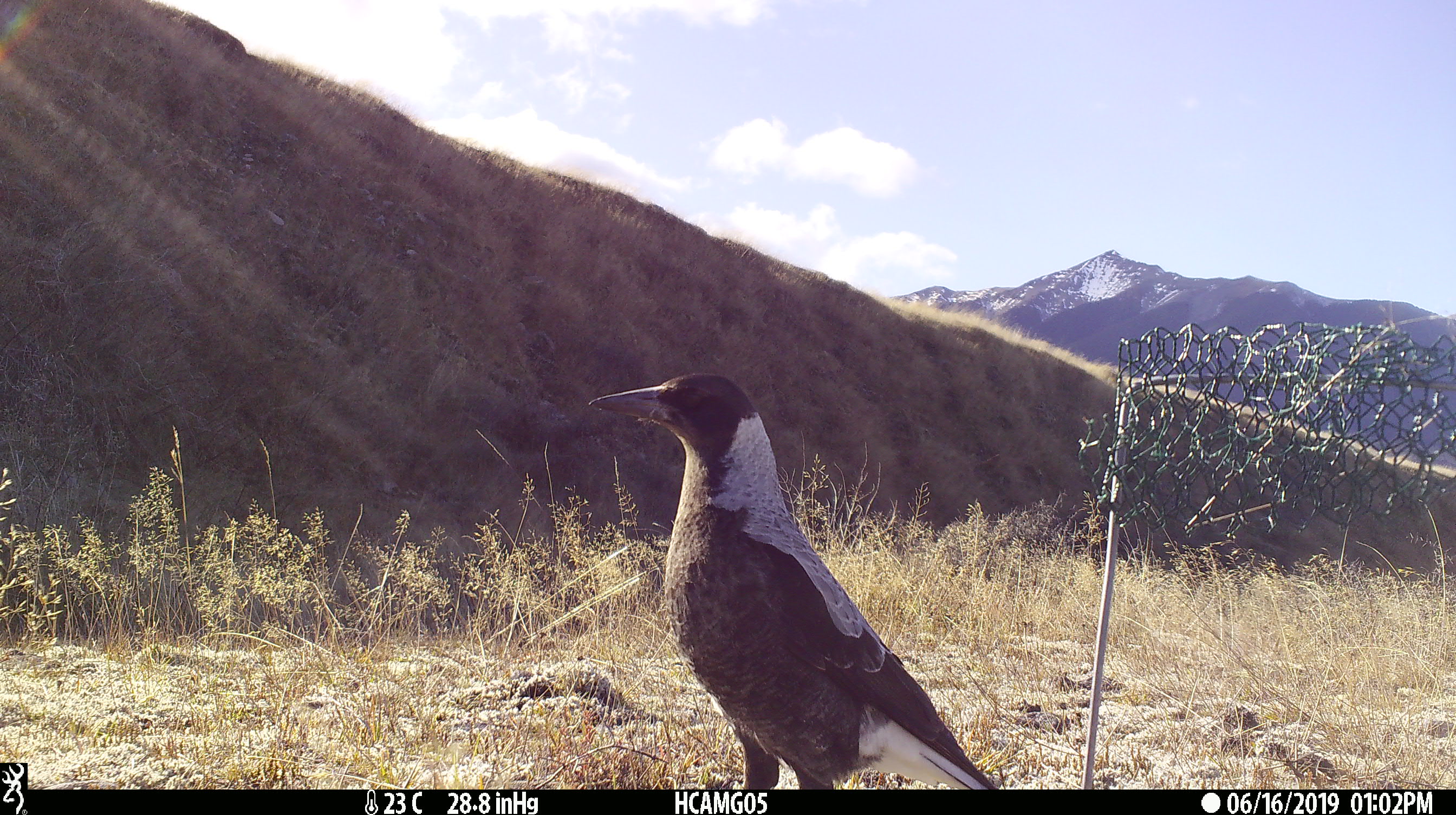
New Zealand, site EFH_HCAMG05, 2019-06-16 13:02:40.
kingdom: Animalia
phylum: Chordata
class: Aves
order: Passeriformes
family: Artamidae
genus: Gymnorhina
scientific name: Gymnorhina tibicen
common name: australian magpie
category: magpie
Magpie (australian magpie) (Gymnorhina tibicen).